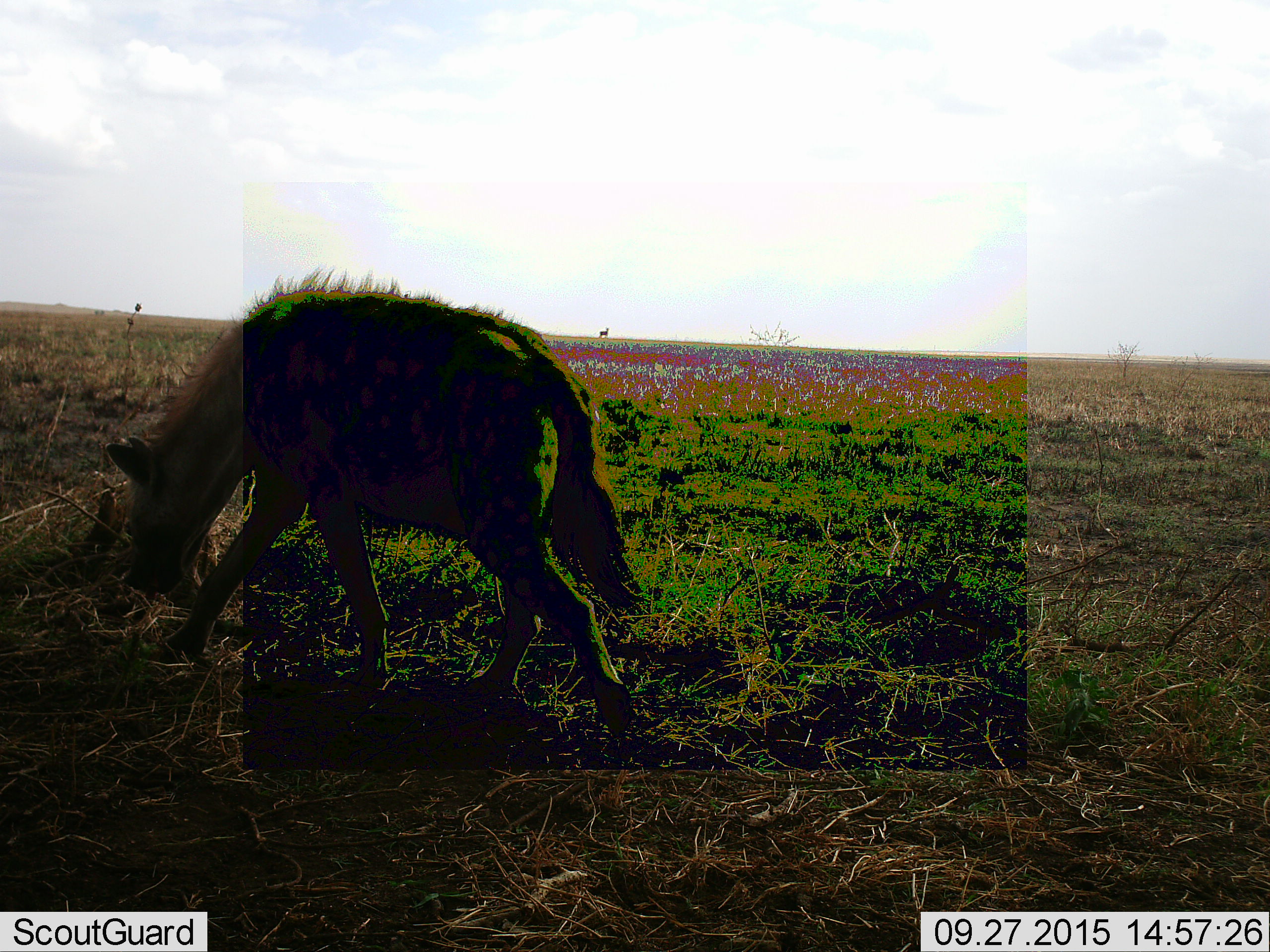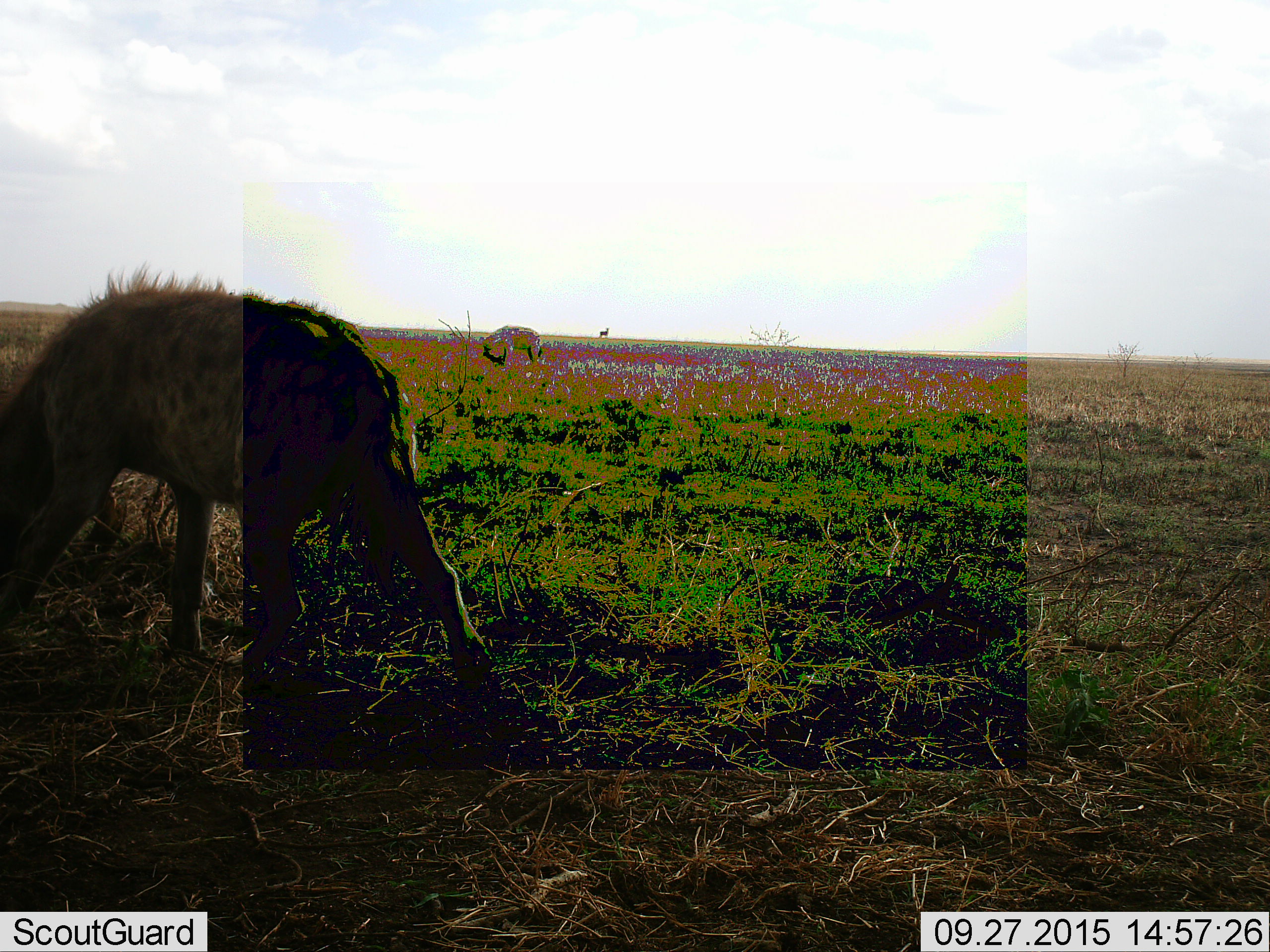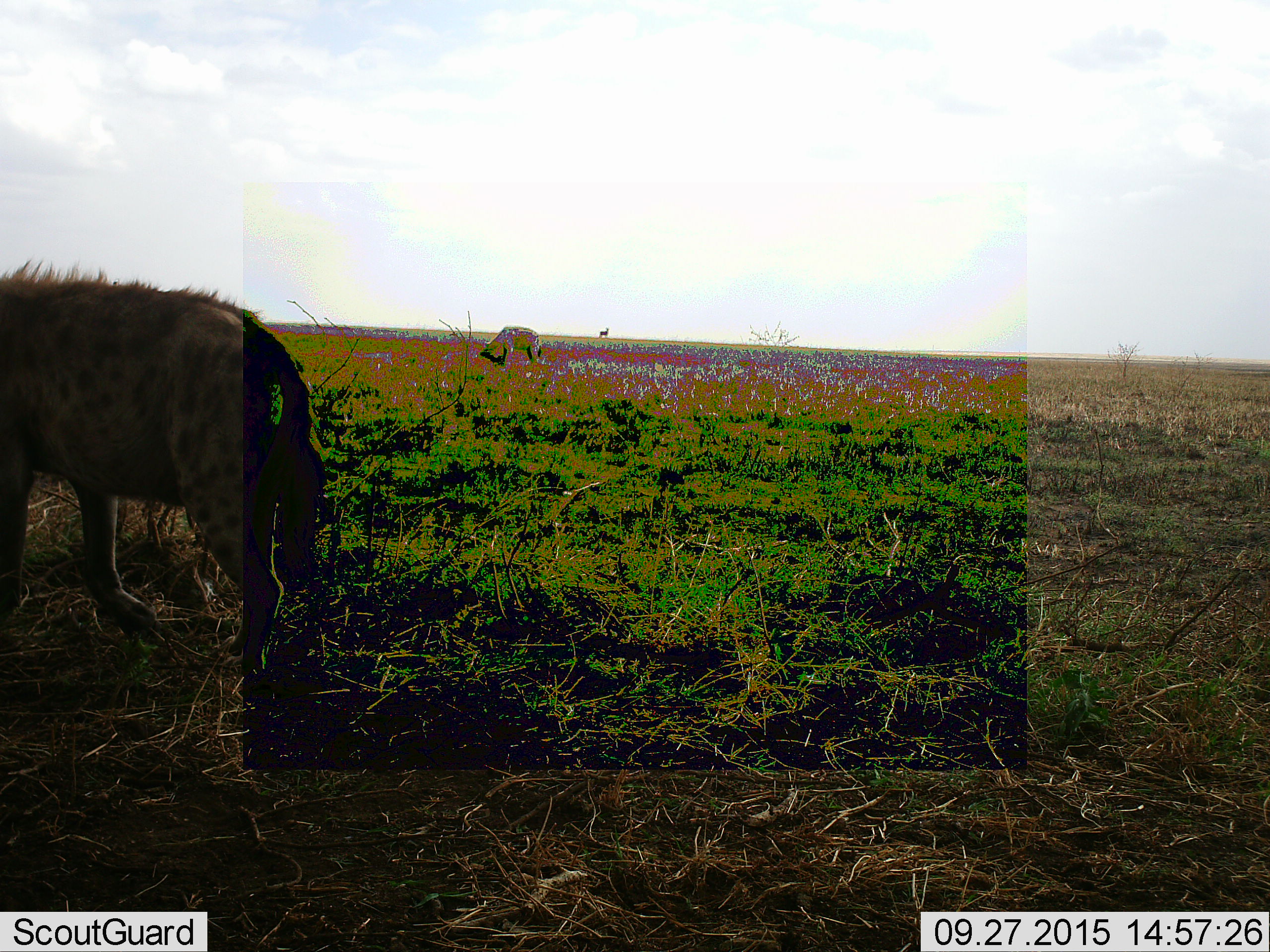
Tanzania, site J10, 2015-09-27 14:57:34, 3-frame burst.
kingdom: Animalia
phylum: Chordata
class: Mammalia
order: Carnivora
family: Hyaenidae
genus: Crocuta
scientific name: Crocuta crocuta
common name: spotted hyena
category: hyenaspotted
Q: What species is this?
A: Hyenaspotted (spotted hyena) (Crocuta crocuta).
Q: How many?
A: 2.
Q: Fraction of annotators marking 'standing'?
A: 67%.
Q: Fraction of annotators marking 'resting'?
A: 0%.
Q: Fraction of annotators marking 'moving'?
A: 100%.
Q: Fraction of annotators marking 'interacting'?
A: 0%.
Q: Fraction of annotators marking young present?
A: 0%.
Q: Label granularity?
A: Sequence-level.